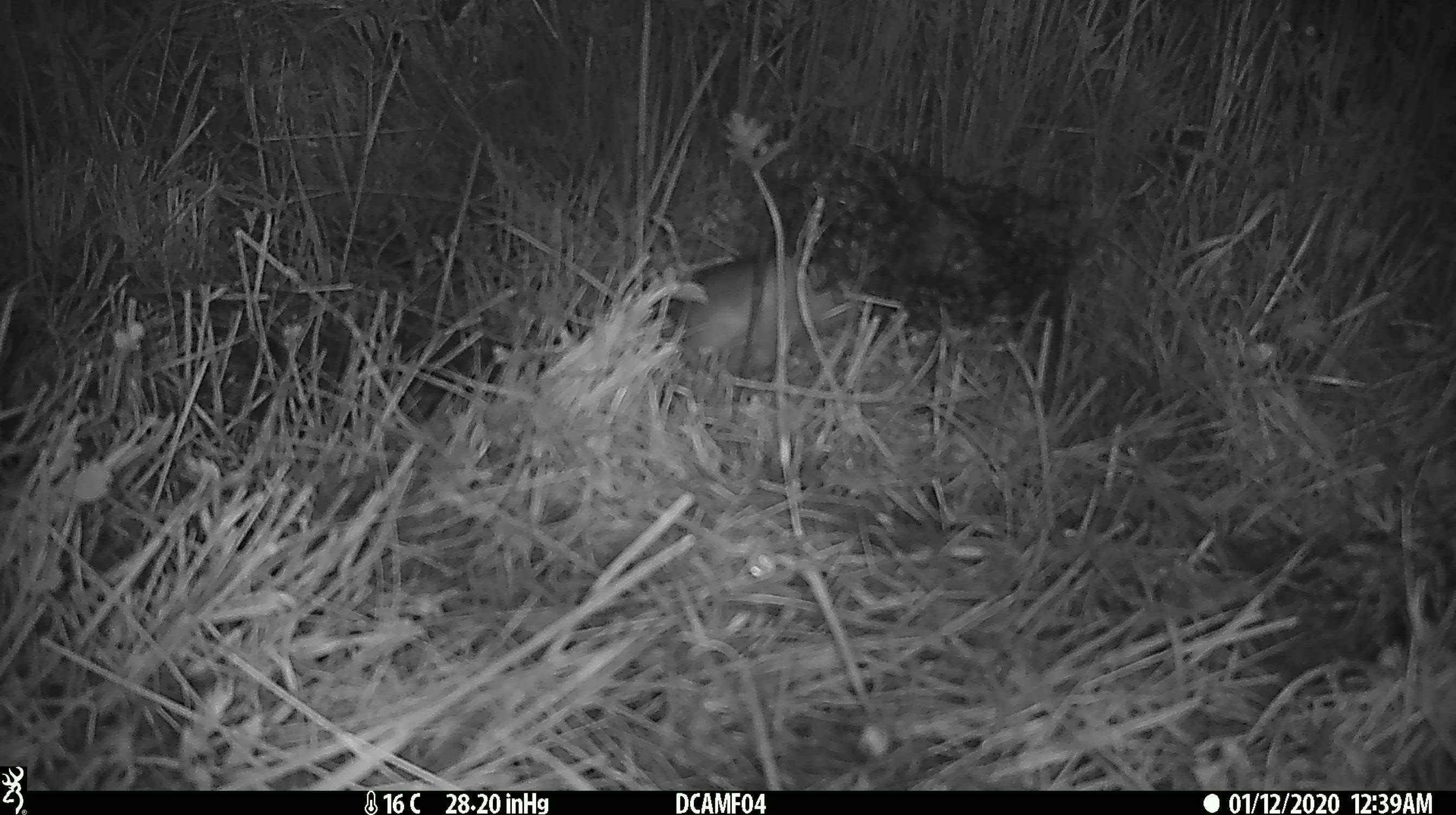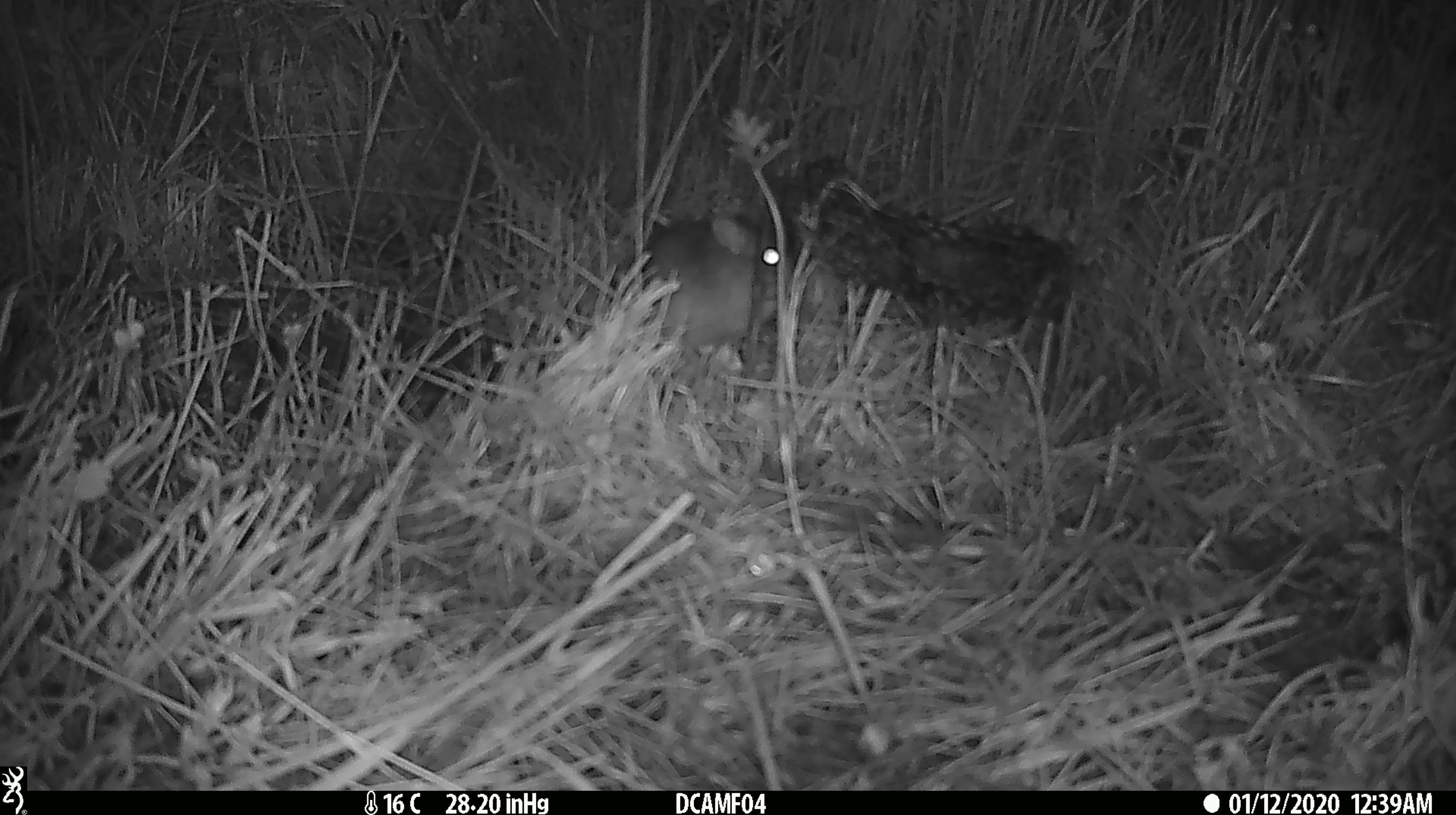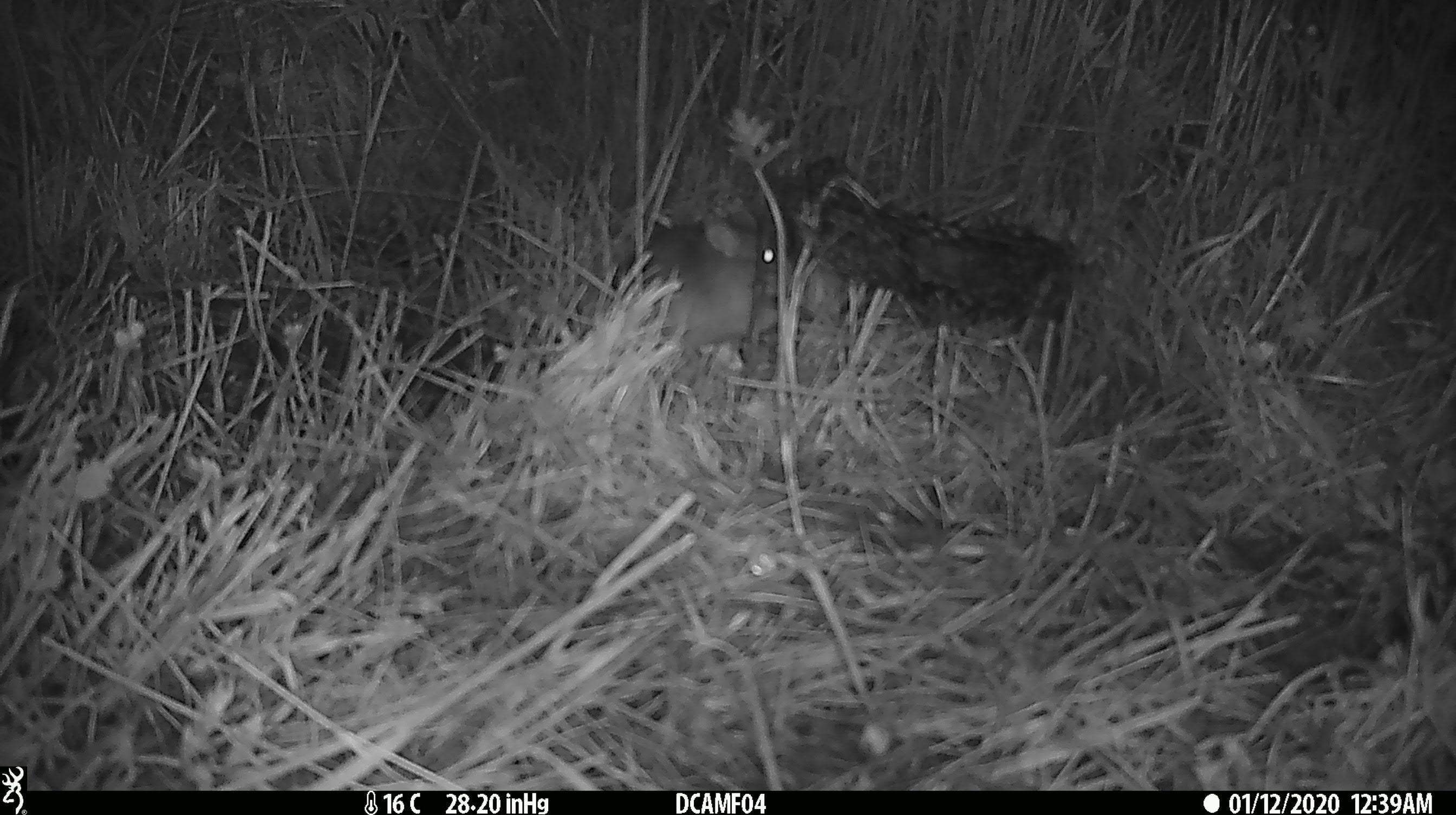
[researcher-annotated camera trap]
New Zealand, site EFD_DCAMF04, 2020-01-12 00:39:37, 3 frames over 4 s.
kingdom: Animalia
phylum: Chordata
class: Mammalia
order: Rodentia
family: Muridae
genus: Rattus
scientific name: Rattus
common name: rat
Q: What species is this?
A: Rat (Rattus).